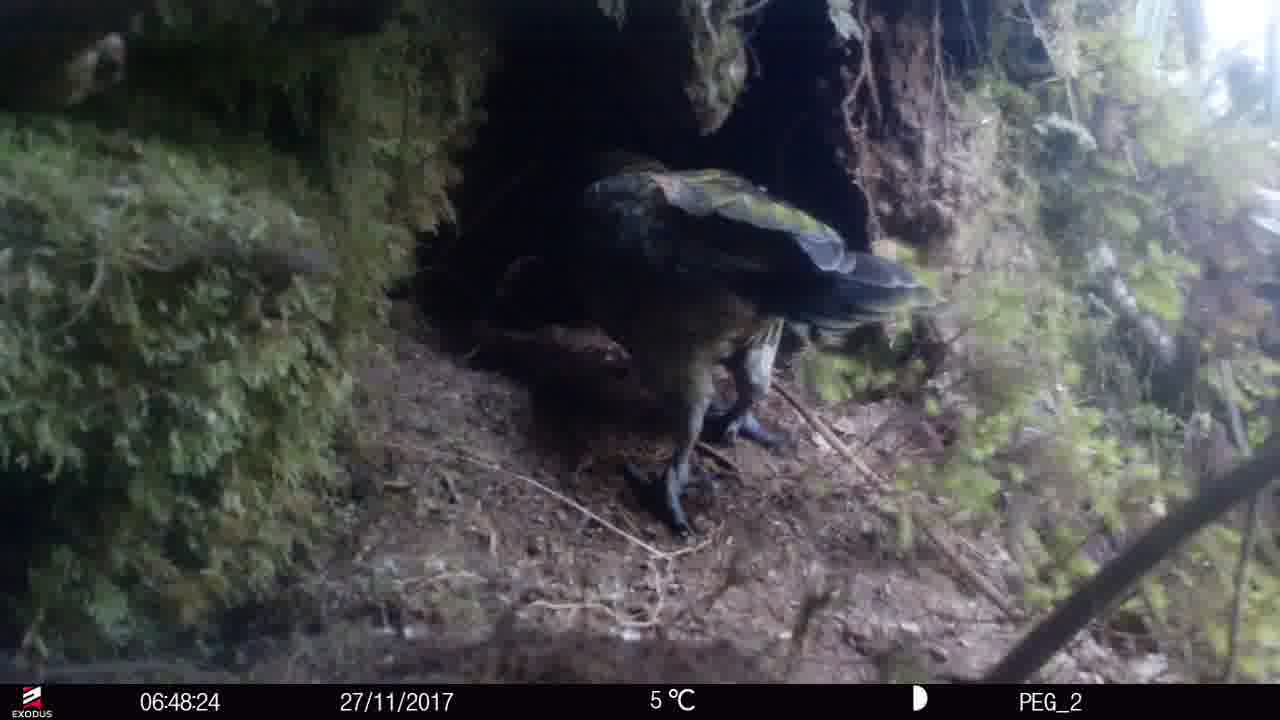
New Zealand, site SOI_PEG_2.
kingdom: Animalia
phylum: Chordata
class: Aves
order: Psittaciformes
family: Strigopidae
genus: Nestor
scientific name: Nestor notabilis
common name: kea